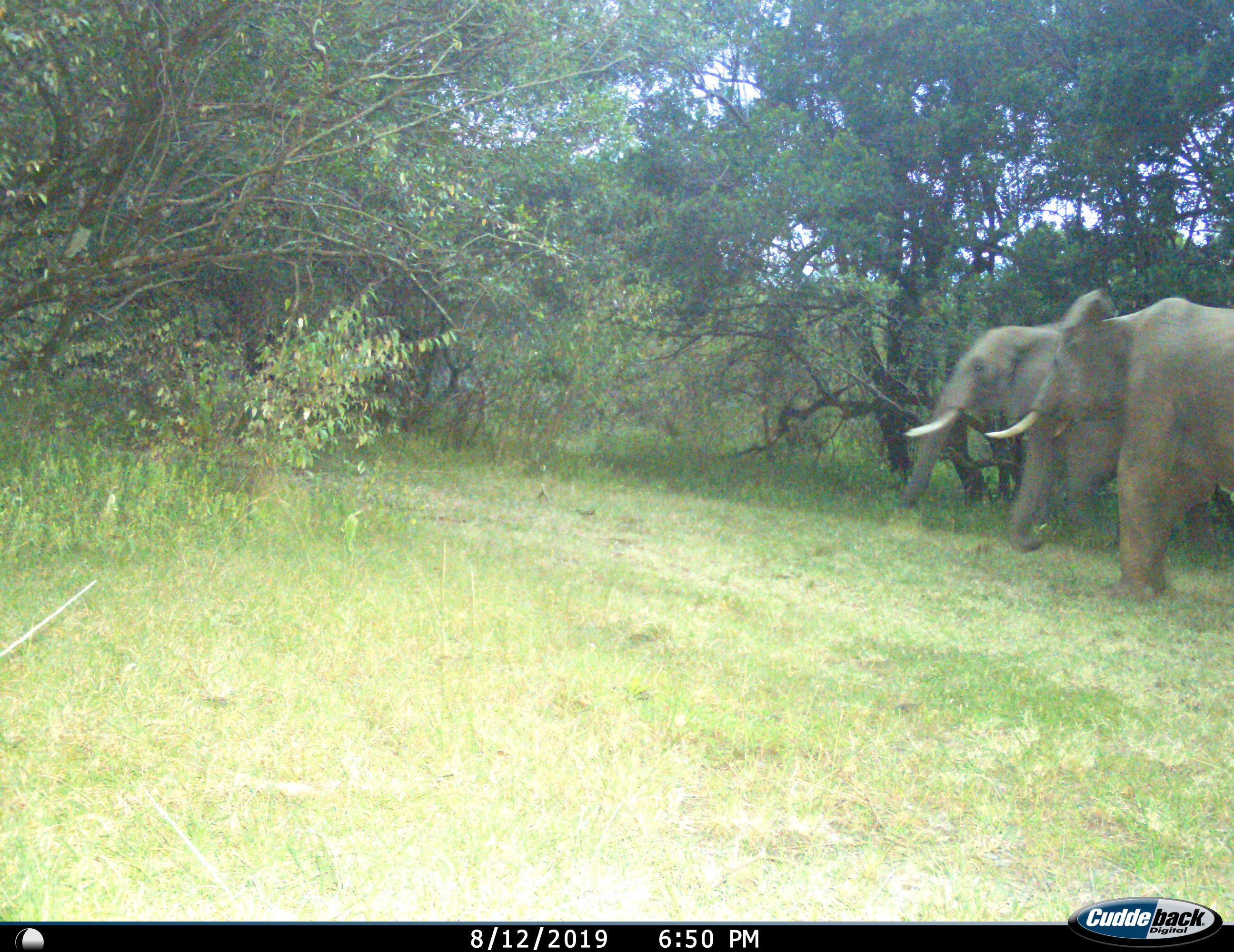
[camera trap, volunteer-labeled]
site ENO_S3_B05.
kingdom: Animalia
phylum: Chordata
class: Mammalia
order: Proboscidea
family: Elephantidae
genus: Loxodonta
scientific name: Loxodonta africana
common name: african bush elephant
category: elephant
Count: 2.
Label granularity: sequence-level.